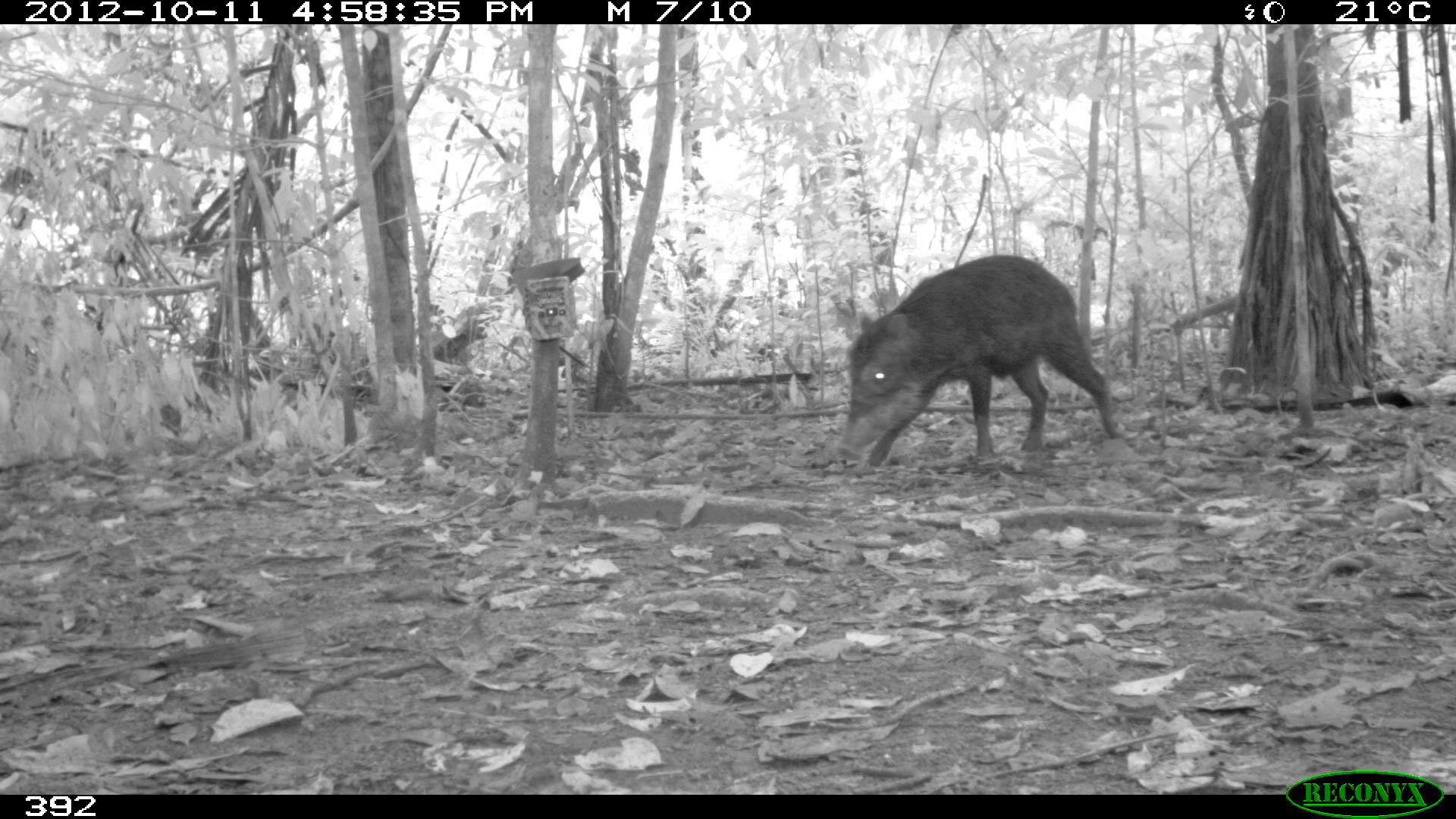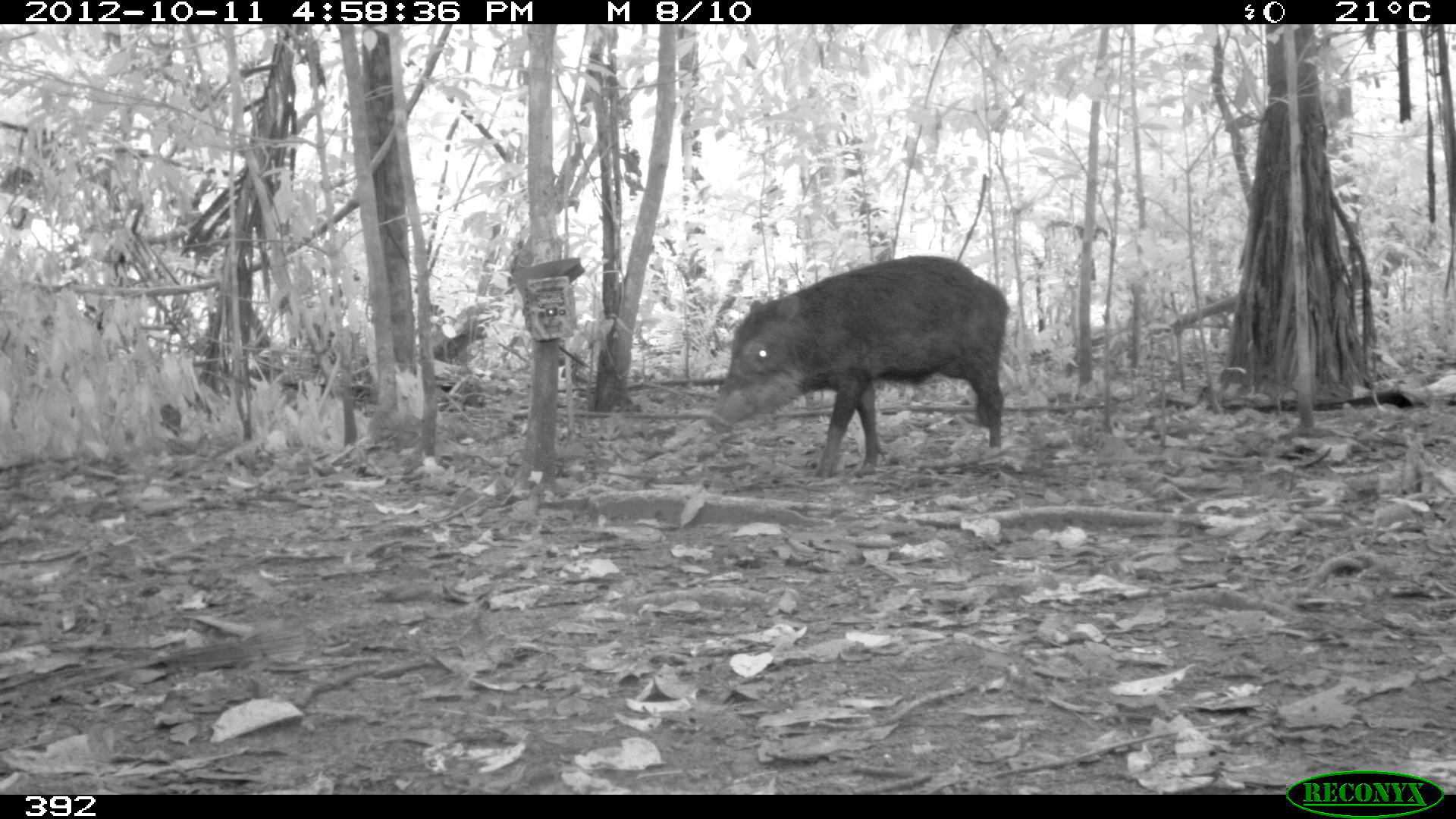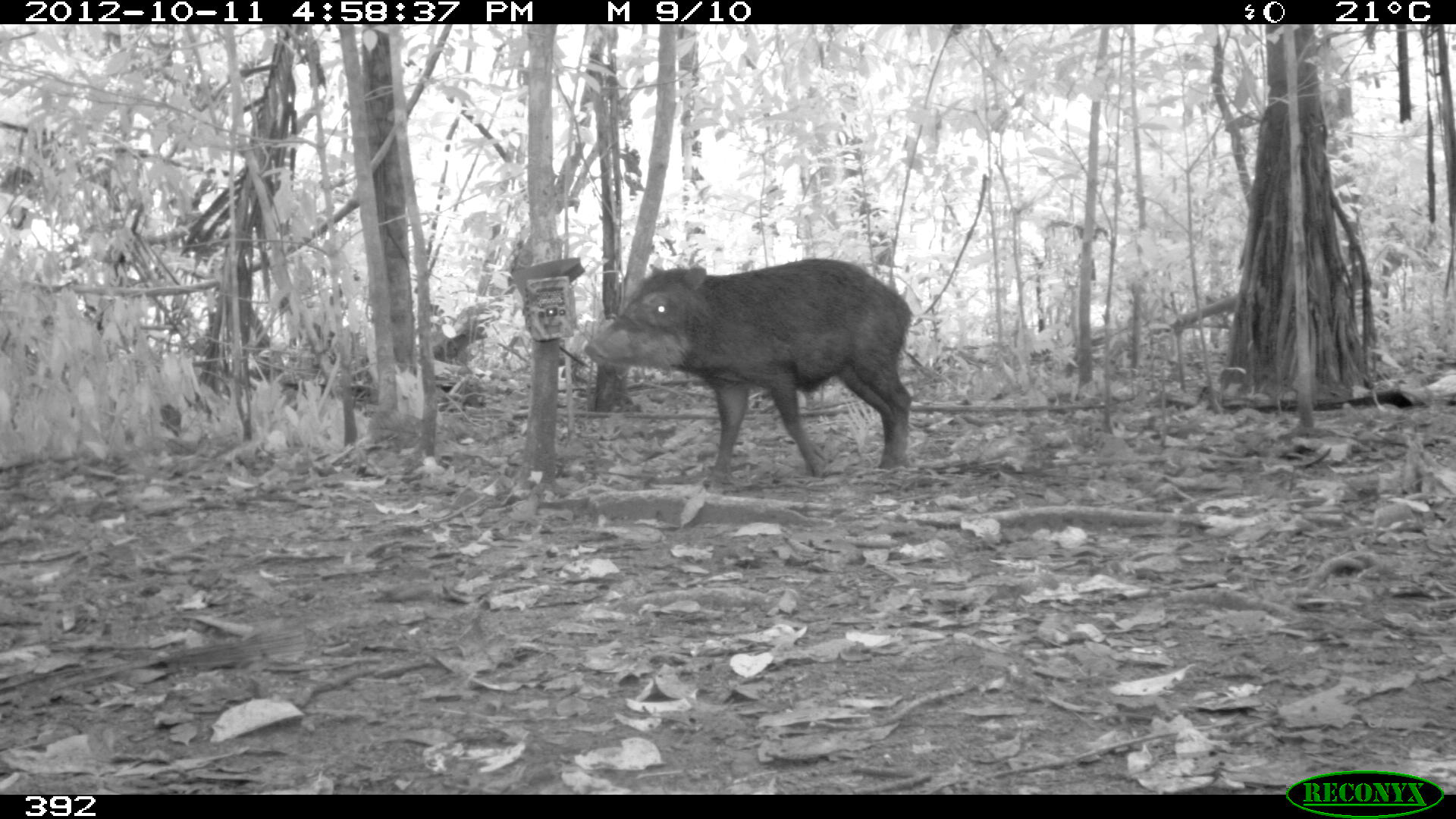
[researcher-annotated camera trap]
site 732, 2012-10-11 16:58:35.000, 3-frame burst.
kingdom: Animalia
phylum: Chordata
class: Mammalia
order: Artiodactyla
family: Tayassuidae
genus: Tayassu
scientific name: Tayassu pecari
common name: white-lipped peccary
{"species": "Tayassu pecari (white-lipped peccary)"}